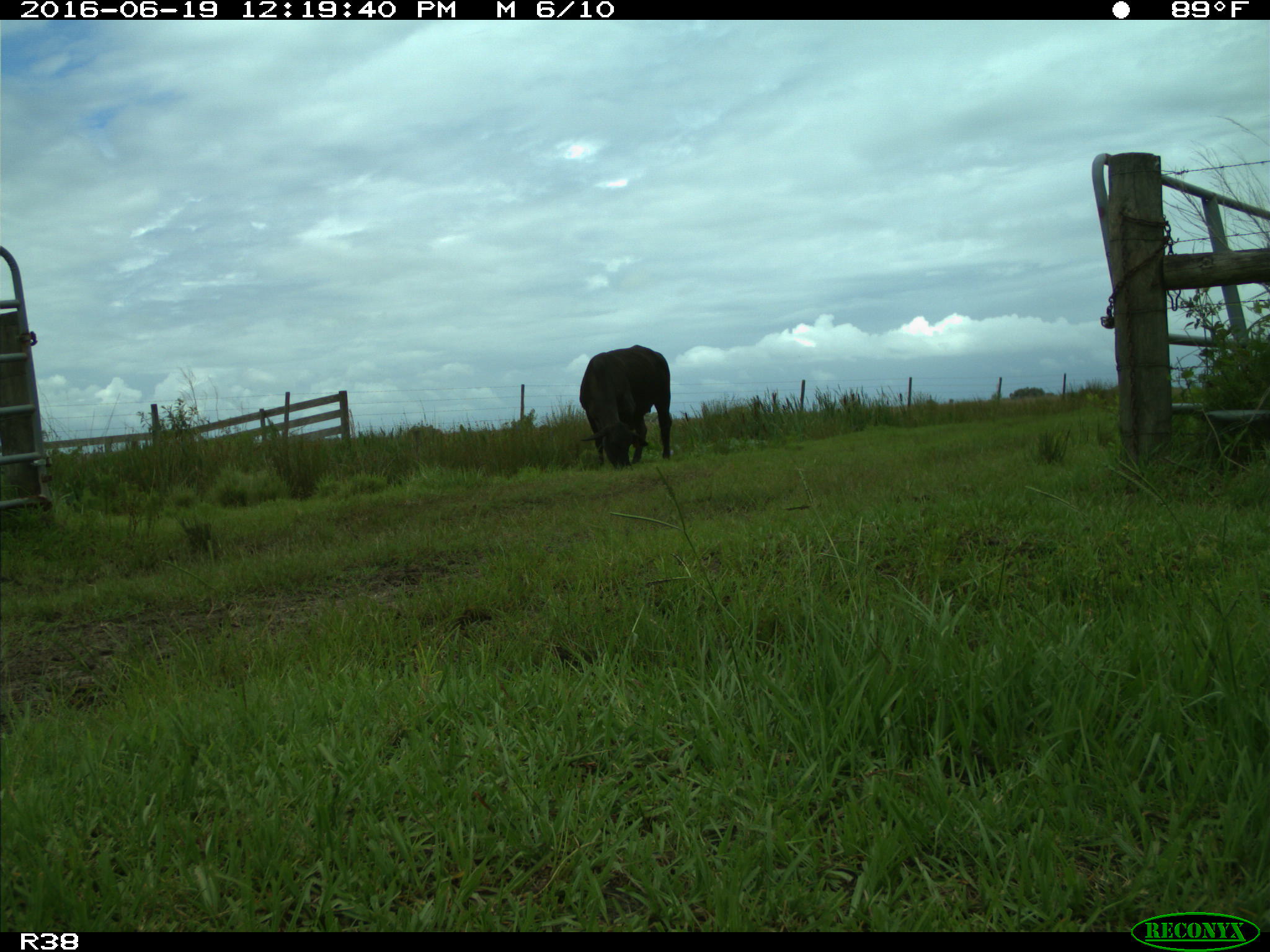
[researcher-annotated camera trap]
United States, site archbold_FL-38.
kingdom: Animalia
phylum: Chordata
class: Mammalia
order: Artiodactyla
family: Bovidae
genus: Bos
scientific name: Bos taurus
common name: domestic cow